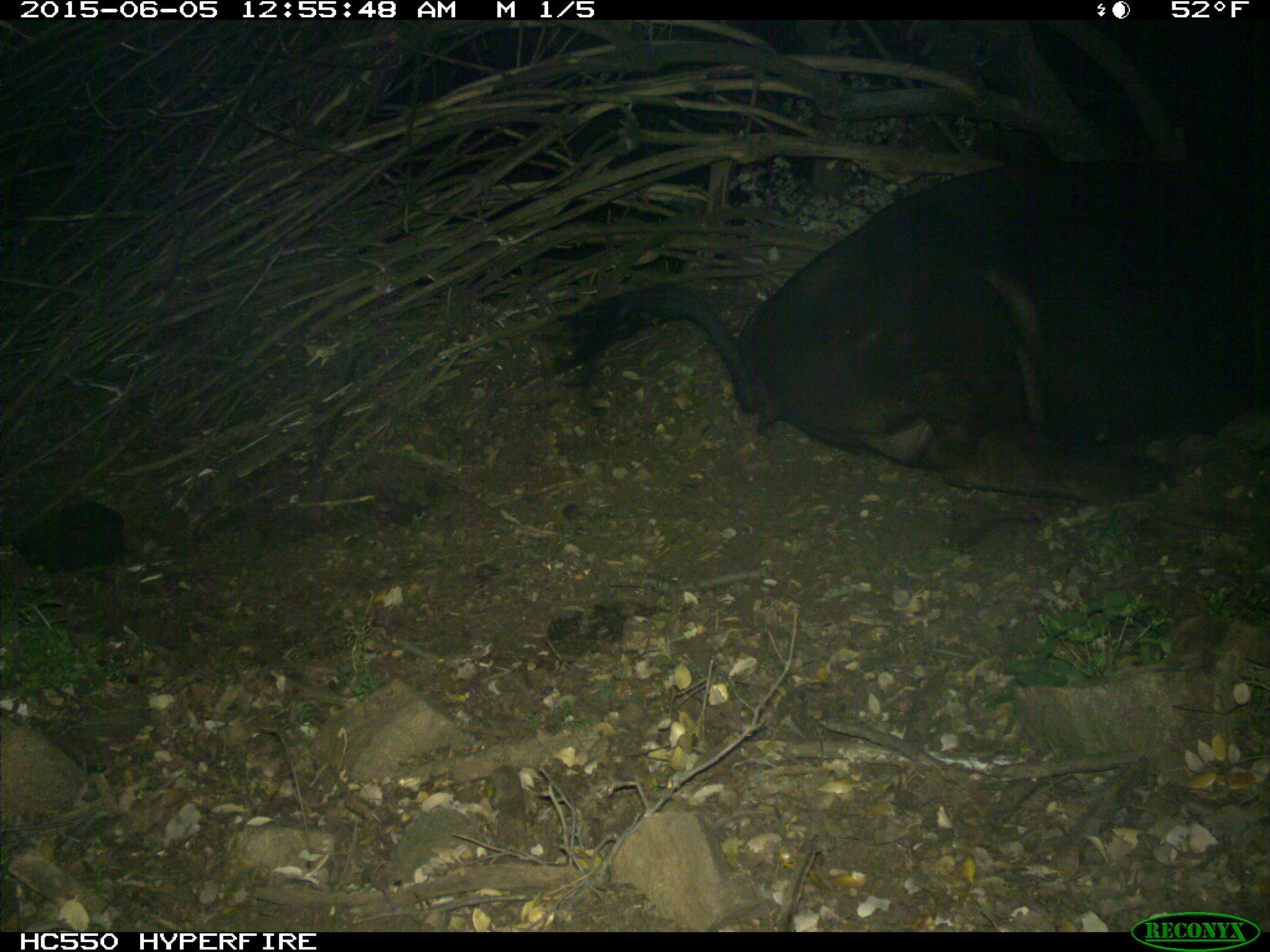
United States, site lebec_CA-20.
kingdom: Animalia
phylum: Chordata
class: Mammalia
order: Artiodactyla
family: Bovidae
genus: Bos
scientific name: Bos taurus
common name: domestic cow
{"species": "Bos taurus (domestic cow)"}